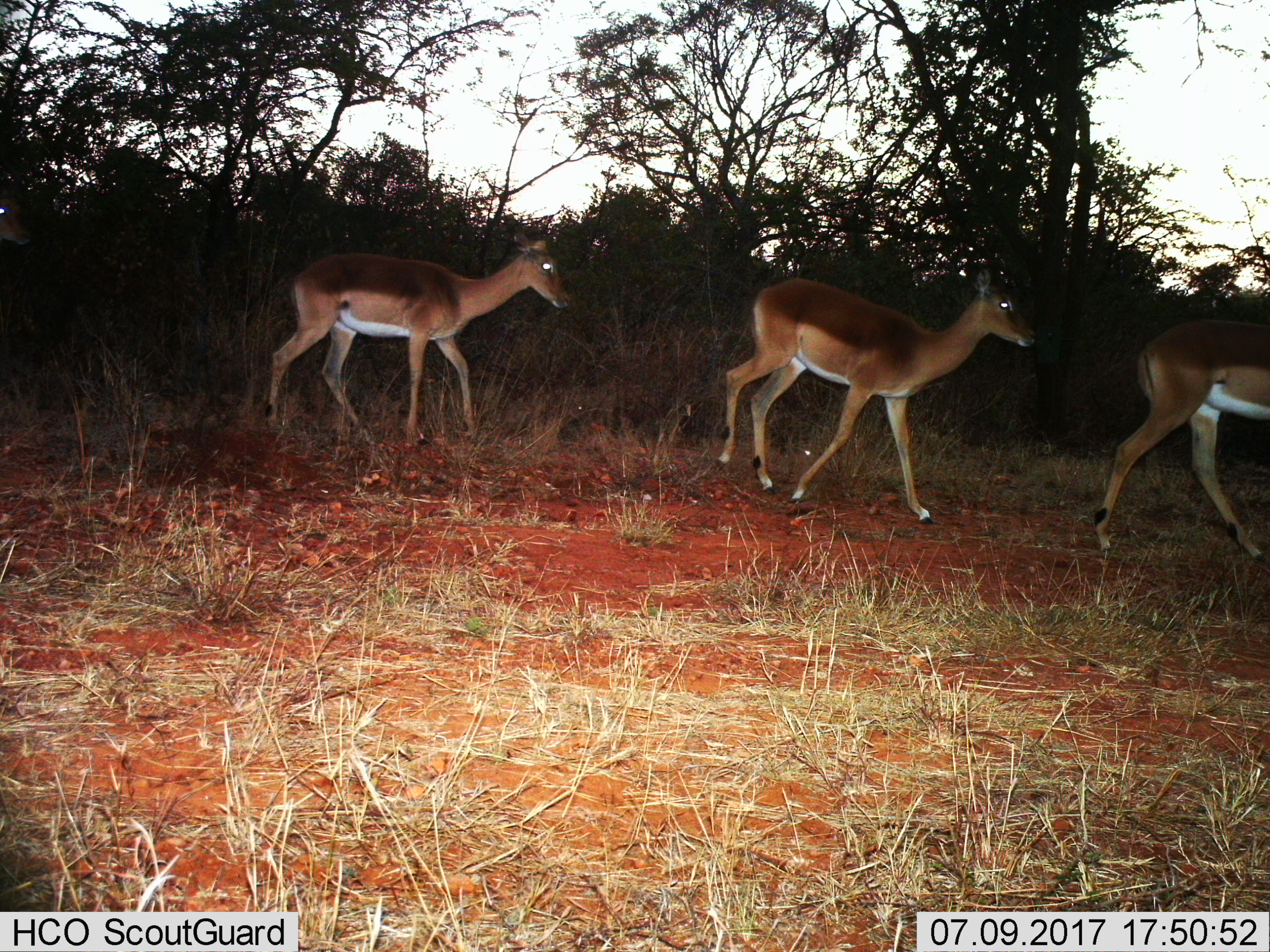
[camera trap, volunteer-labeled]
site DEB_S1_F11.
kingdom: Animalia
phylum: Chordata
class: Mammalia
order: Artiodactyla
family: Bovidae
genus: Aepyceros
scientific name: Aepyceros melampus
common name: impala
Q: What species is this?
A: Impala (Aepyceros melampus).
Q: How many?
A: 3.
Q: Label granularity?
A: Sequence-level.